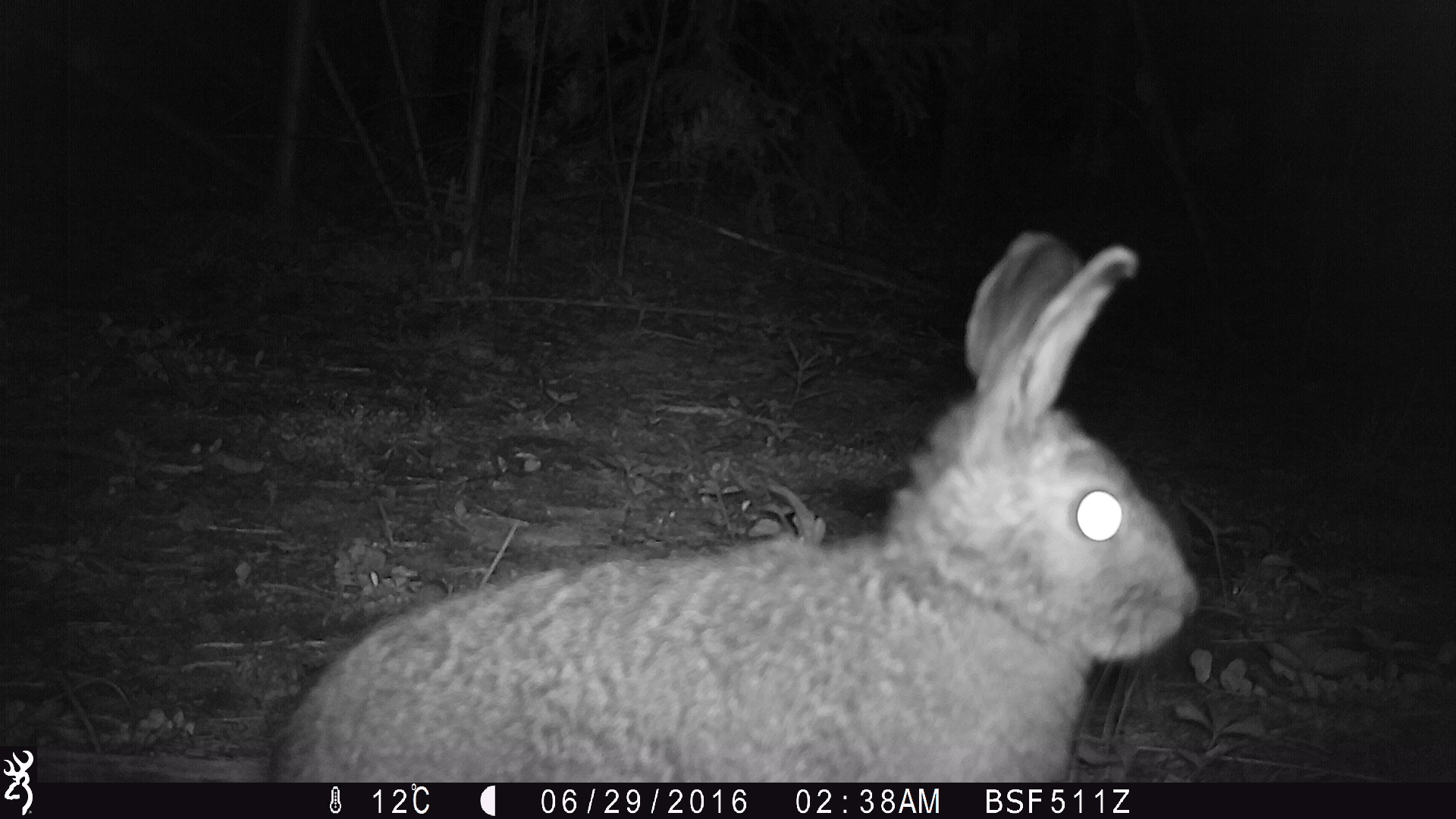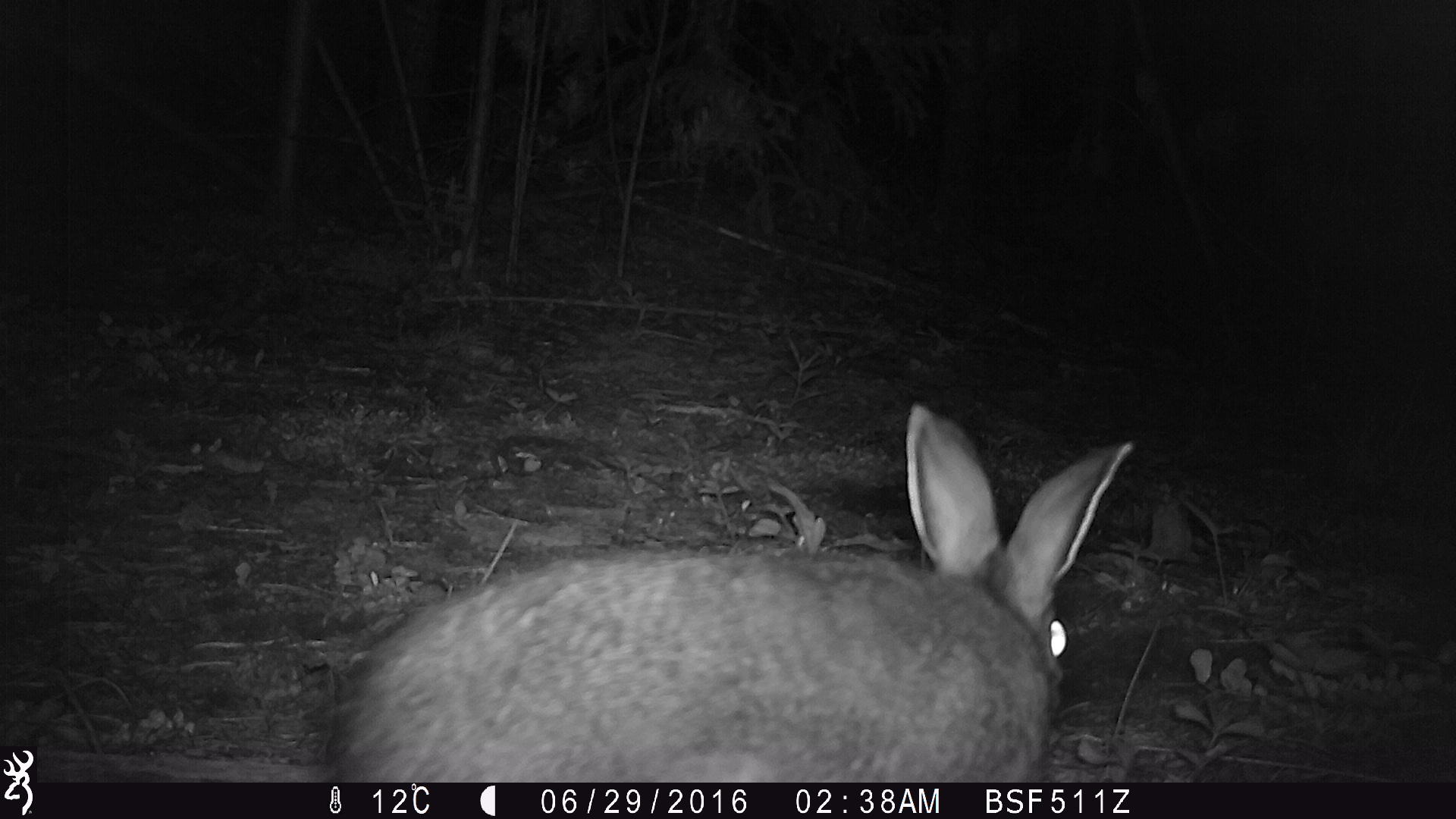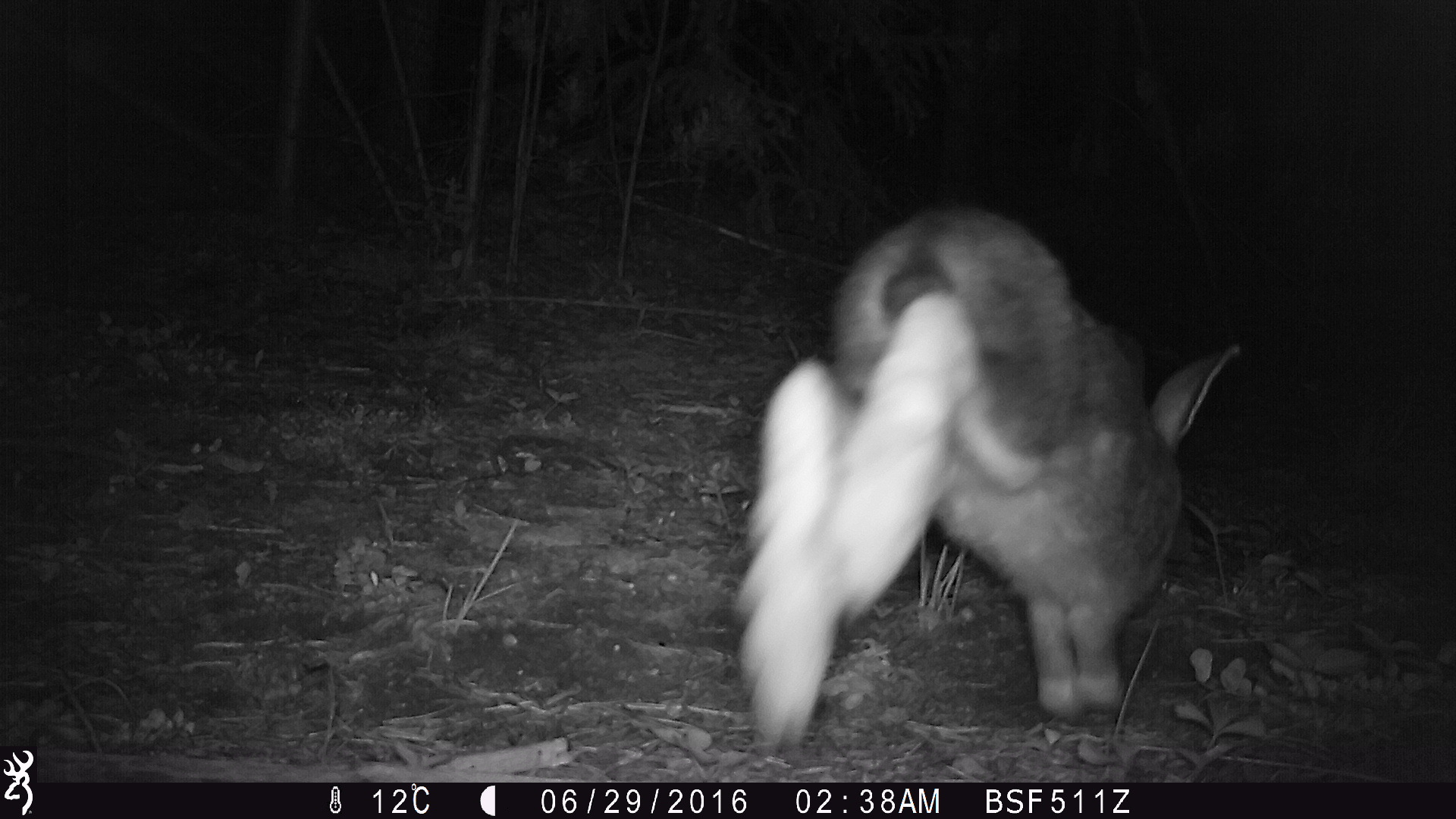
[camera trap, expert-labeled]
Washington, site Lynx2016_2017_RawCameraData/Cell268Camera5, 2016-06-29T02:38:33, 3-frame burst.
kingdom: Animalia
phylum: Chordata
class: Mammalia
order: Lagomorpha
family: Leporidae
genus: Lepus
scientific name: Lepus americanus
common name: snowshoe hare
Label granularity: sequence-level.